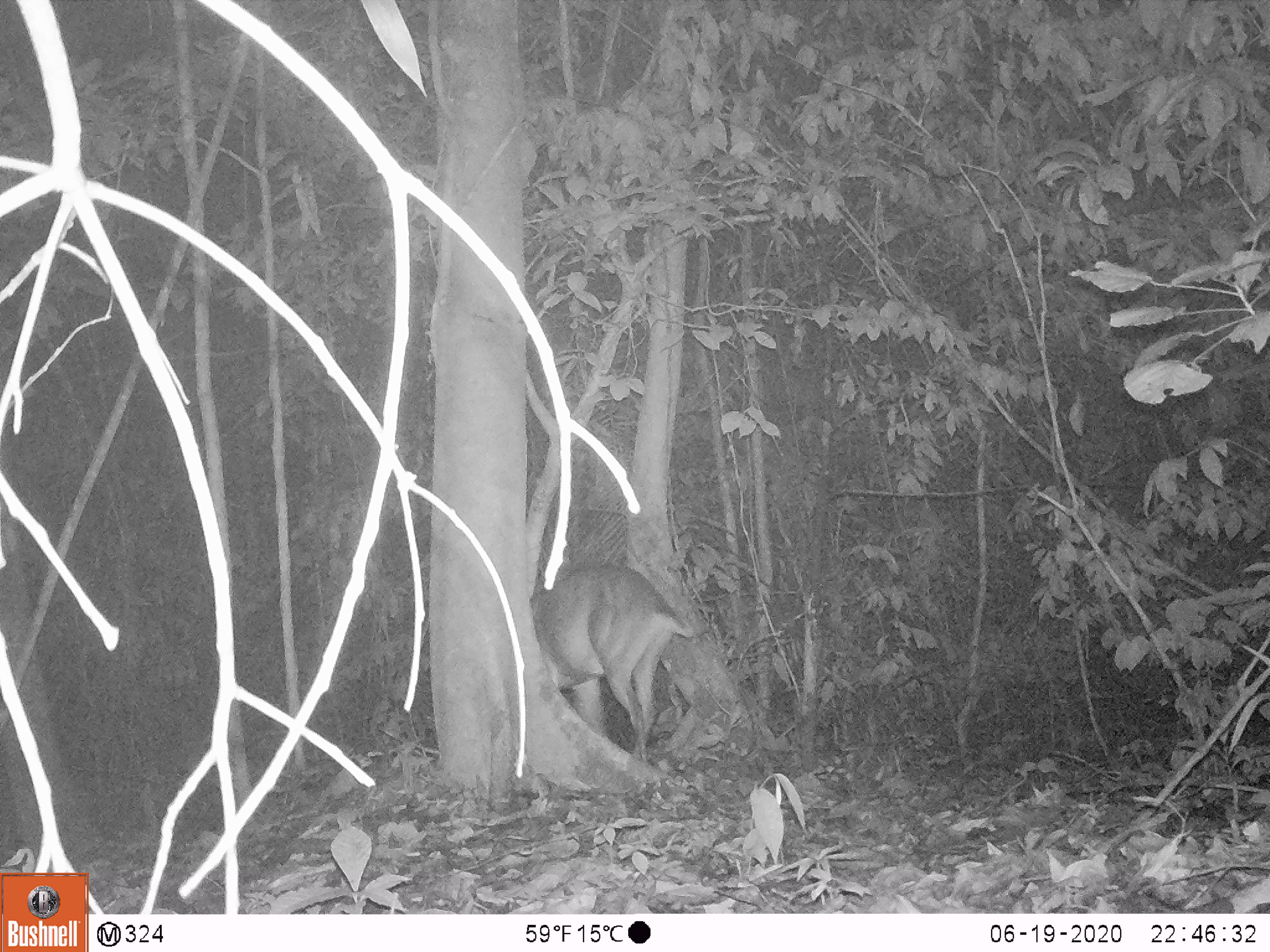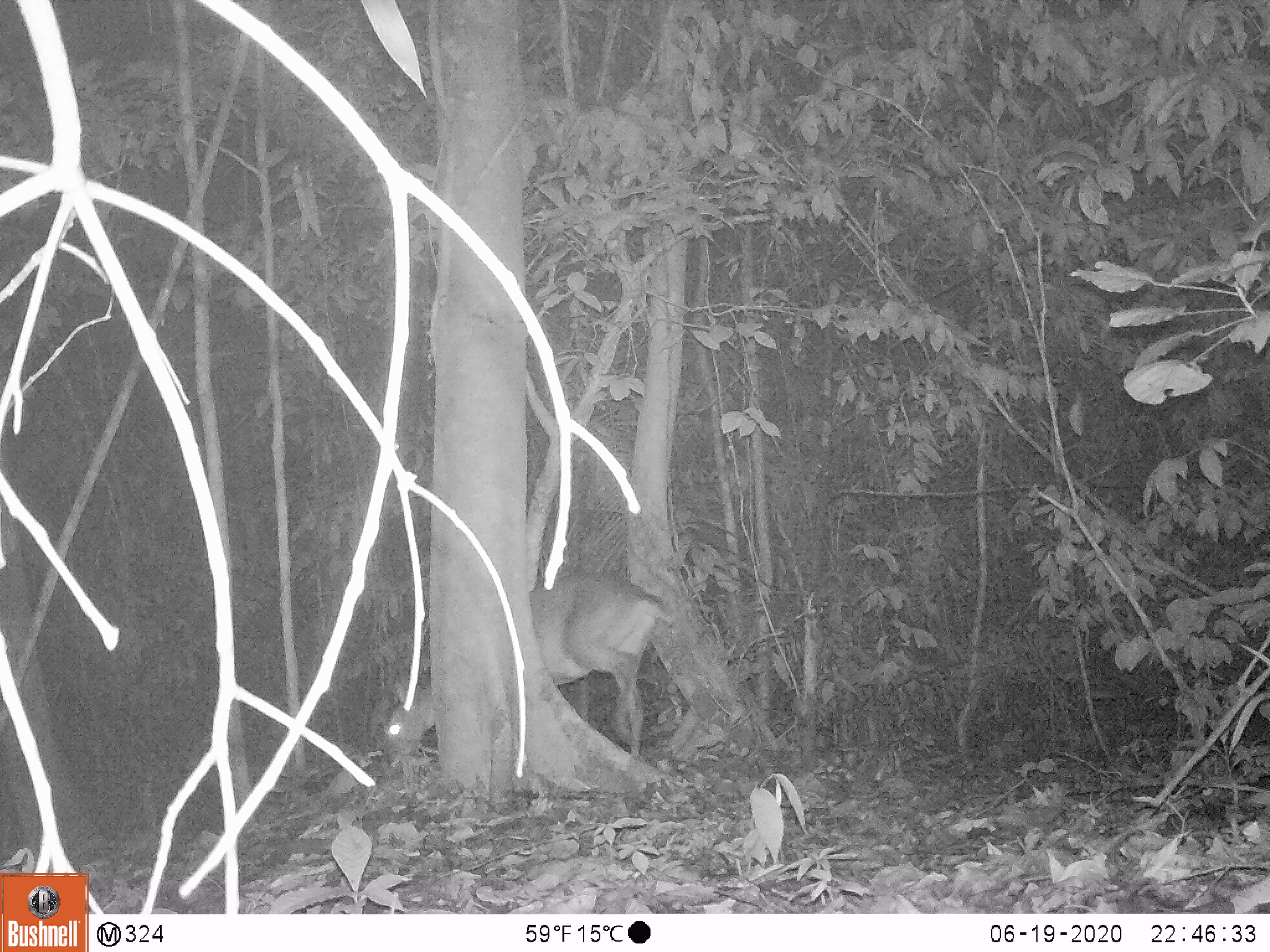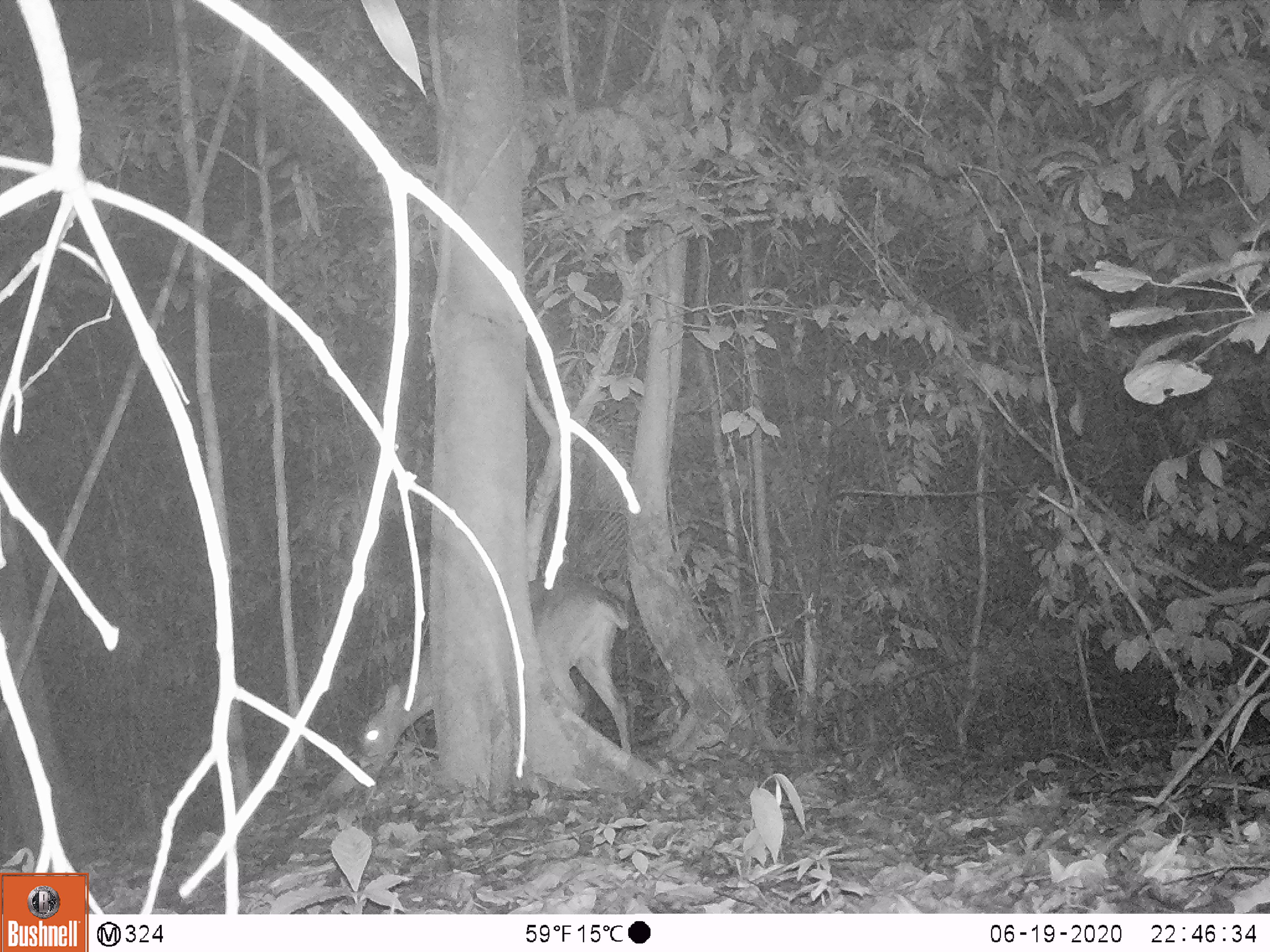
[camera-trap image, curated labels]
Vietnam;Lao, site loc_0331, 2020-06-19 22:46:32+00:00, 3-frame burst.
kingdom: Animalia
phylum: Chordata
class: Mammalia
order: Artiodactyla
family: Cervidae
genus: Muntiacus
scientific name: Muntiacus vuquangensis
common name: large-antlered muntjac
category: large antlered muntjac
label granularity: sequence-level